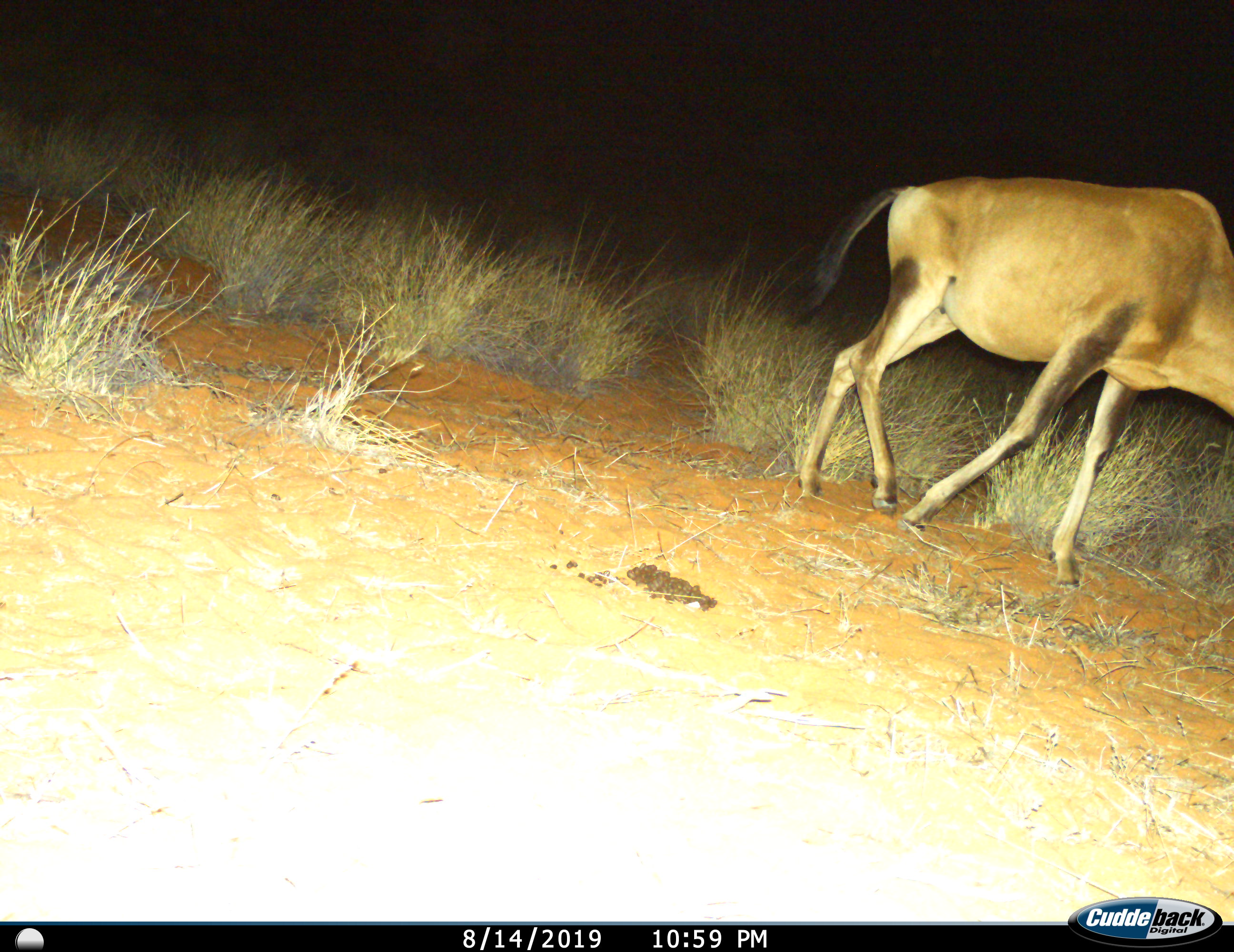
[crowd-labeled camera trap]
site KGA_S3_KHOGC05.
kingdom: Animalia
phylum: Chordata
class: Mammalia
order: Artiodactyla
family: Bovidae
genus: Alcelaphus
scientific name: Alcelaphus buselaphus caama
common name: red hartebeest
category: hartebeestred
Hartebeestred (red hartebeest) (Alcelaphus buselaphus caama), count 1. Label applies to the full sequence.